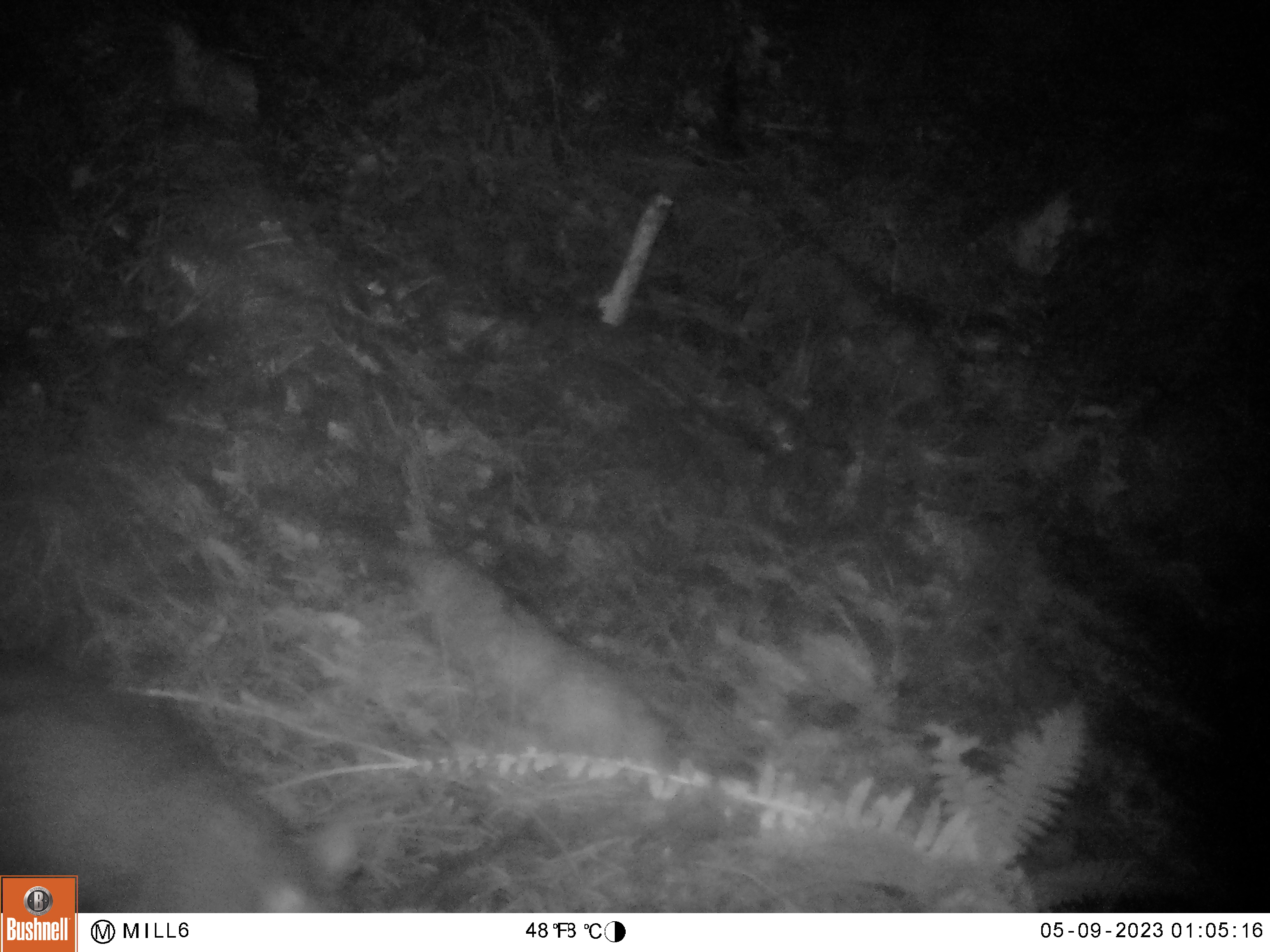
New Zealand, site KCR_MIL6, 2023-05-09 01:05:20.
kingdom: Animalia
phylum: Chordata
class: Mammalia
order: Diprotodontia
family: Phalangeridae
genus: Trichosurus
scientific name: Trichosurus vulpecula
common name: common brushtail possum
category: possum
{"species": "possum (common brushtail possum) (Trichosurus vulpecula)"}